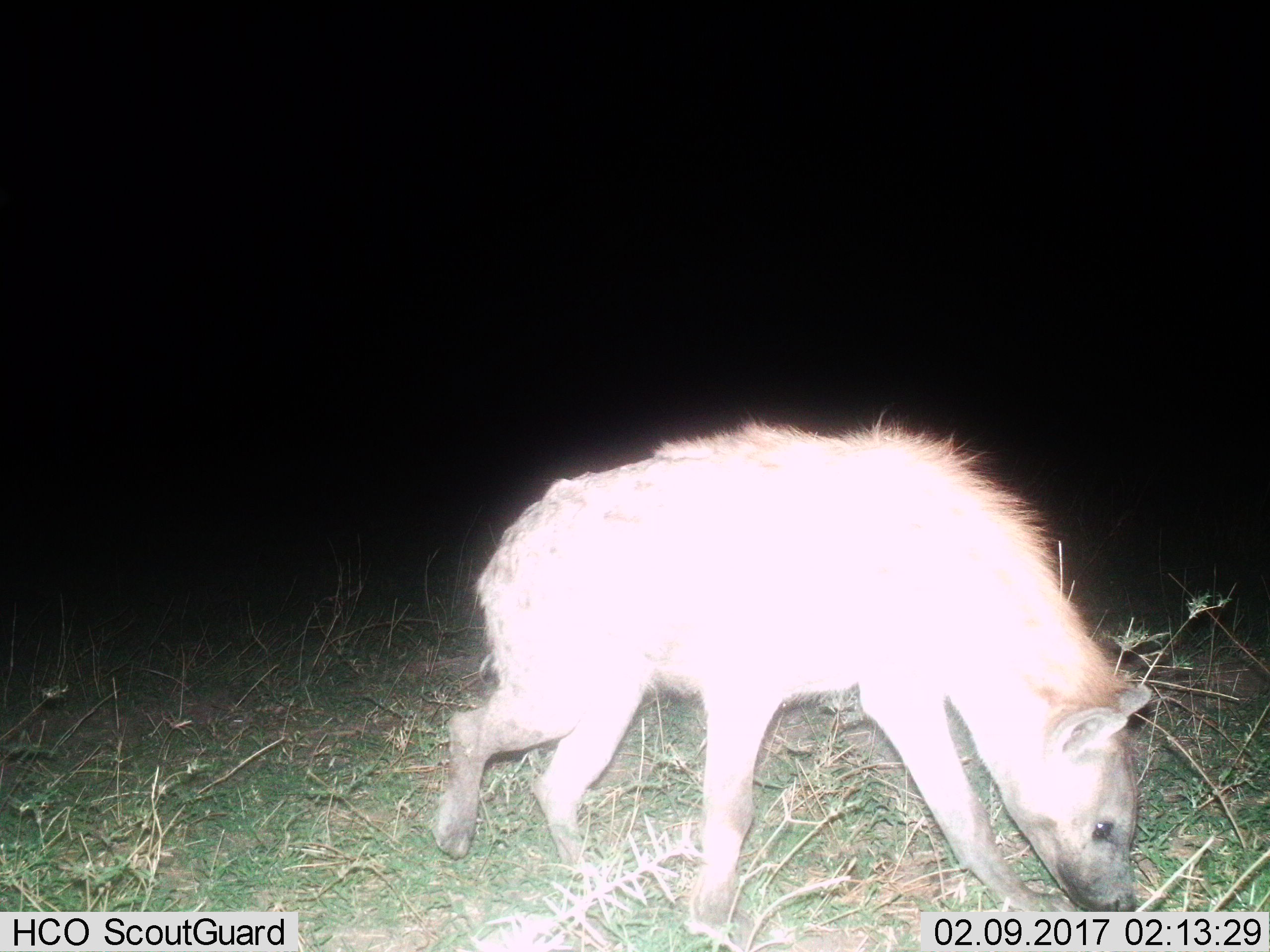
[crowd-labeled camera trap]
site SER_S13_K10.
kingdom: Animalia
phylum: Chordata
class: Mammalia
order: Carnivora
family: Hyaenidae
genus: Crocuta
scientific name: Crocuta crocuta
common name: spotted hyena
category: hyenaspotted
Hyenaspotted (spotted hyena) (Crocuta crocuta), count 1. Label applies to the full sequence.